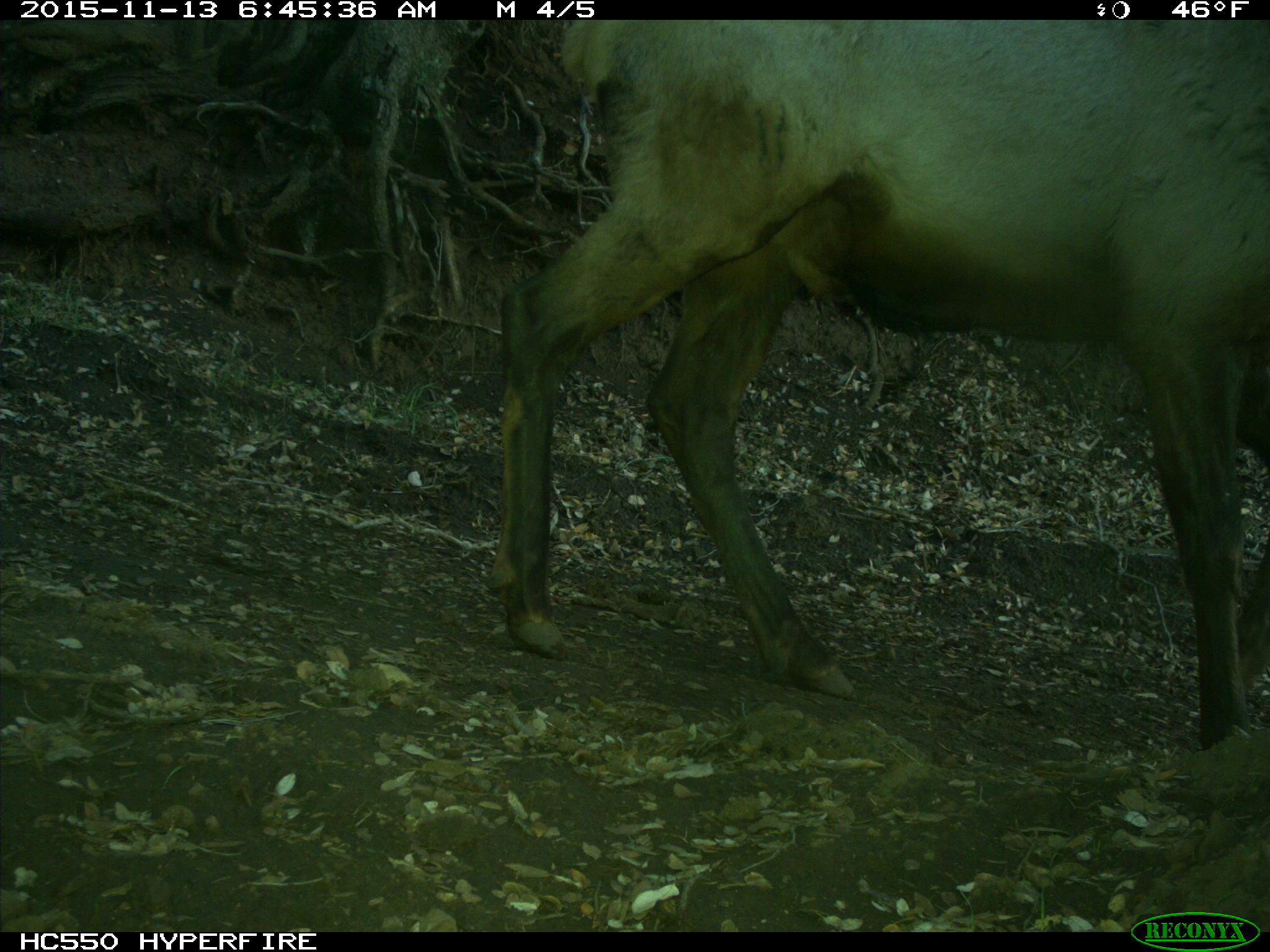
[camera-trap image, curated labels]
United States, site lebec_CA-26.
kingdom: Animalia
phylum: Chordata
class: Mammalia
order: Artiodactyla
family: Cervidae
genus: Cervus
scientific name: Cervus canadensis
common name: elk